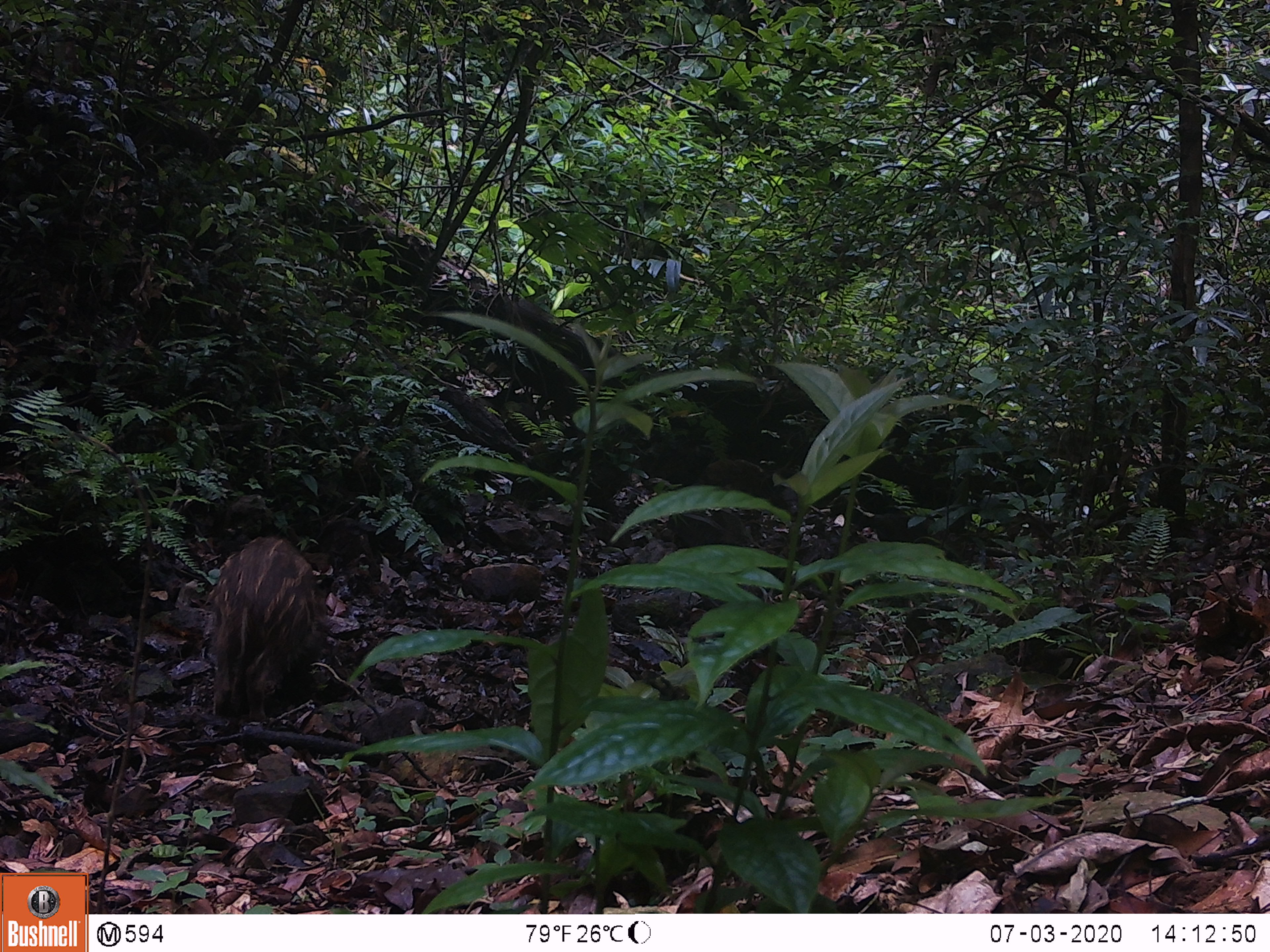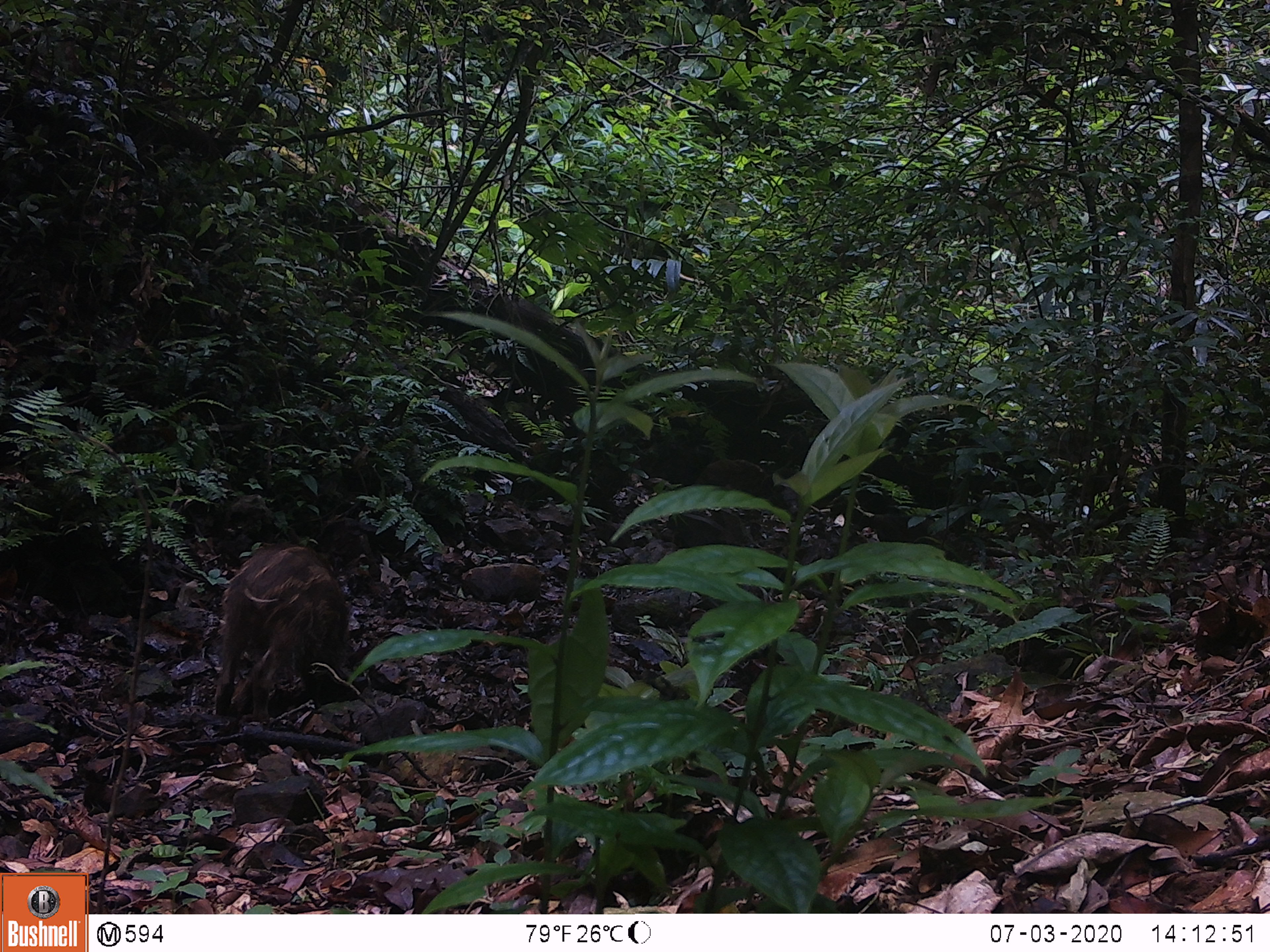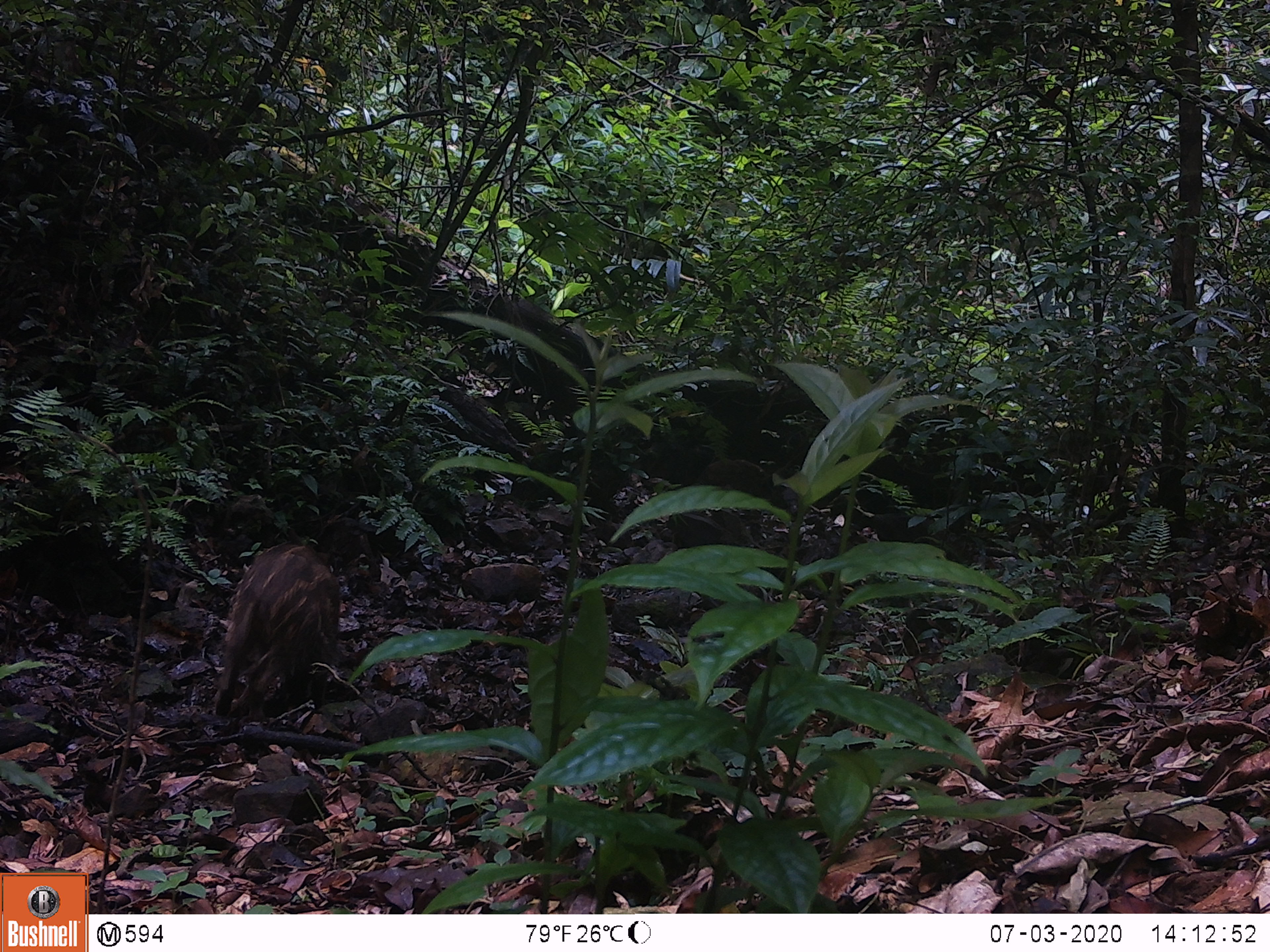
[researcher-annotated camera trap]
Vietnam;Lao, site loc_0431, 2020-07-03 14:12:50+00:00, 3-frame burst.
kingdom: Animalia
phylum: Chordata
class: Mammalia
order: Artiodactyla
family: Suidae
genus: Sus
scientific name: Sus scrofa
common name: eurasian wild pig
Eurasian wild pig (Sus scrofa). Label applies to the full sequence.